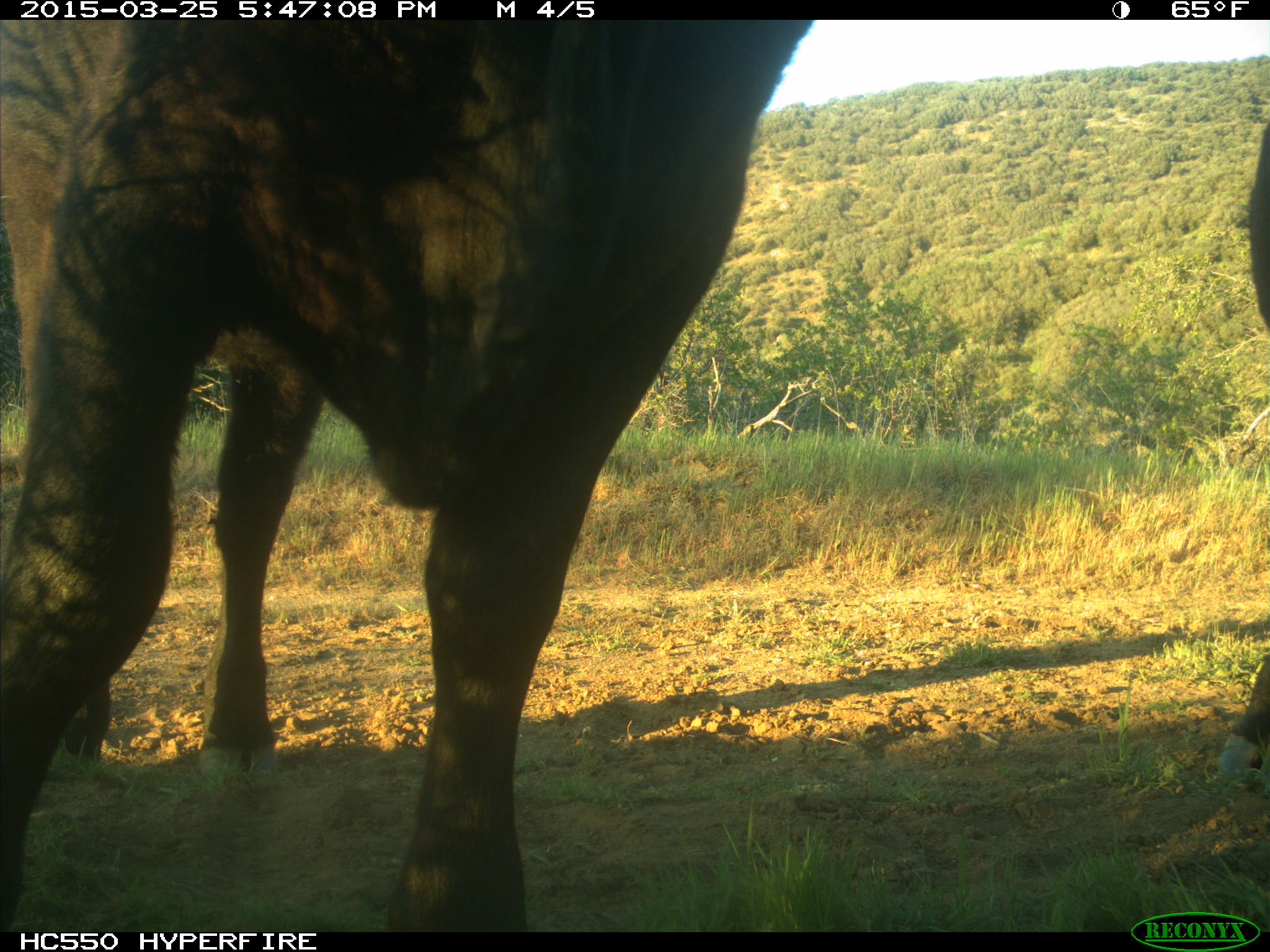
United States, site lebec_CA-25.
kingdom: Animalia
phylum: Chordata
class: Mammalia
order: Artiodactyla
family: Bovidae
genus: Bos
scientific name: Bos taurus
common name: domestic cow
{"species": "Bos taurus (domestic cow)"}